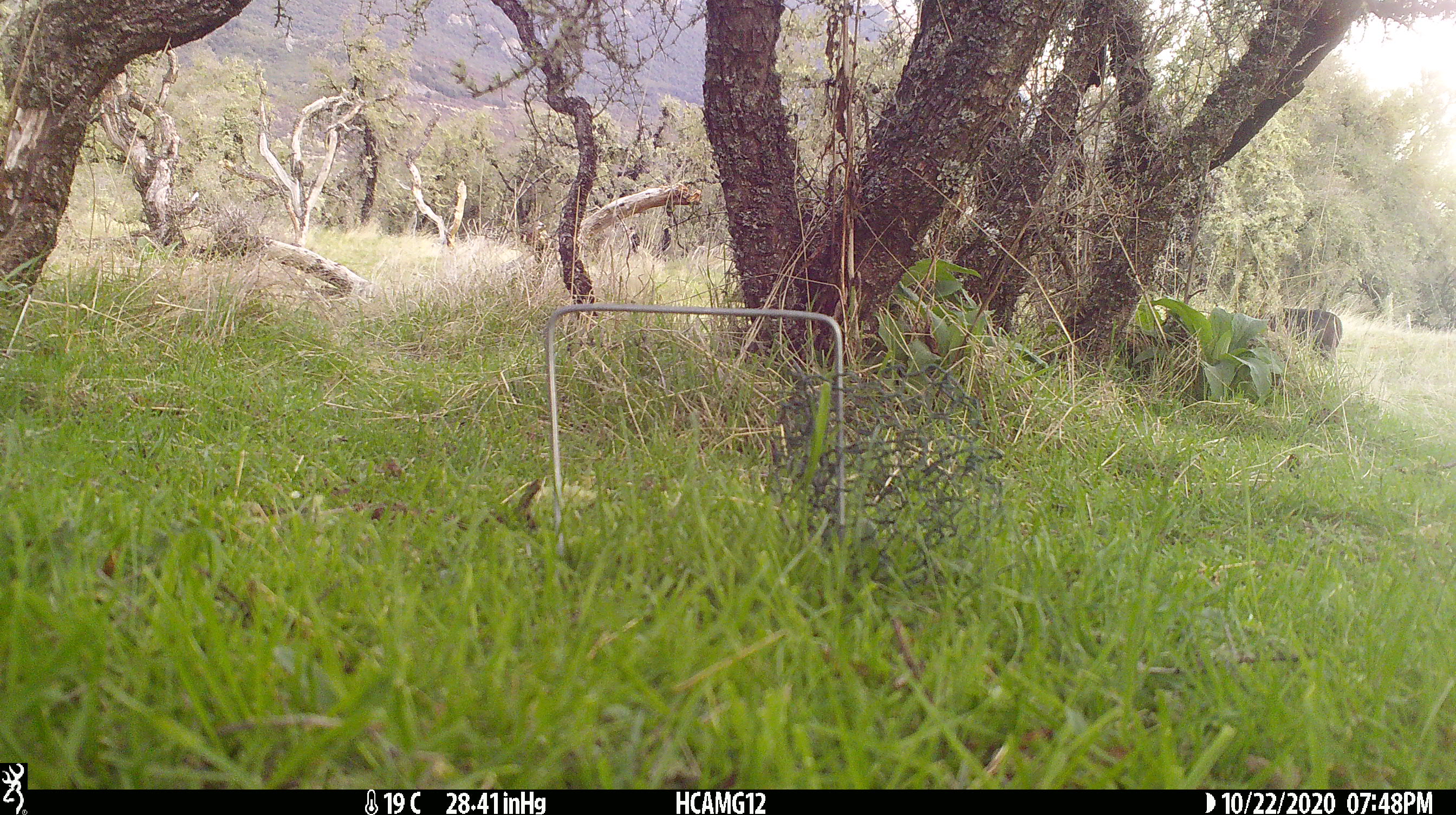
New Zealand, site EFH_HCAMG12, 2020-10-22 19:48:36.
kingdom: Animalia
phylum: Chordata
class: Mammalia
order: Lagomorpha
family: Leporidae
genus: Lepus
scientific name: Lepus europaeus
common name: brown hare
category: hare